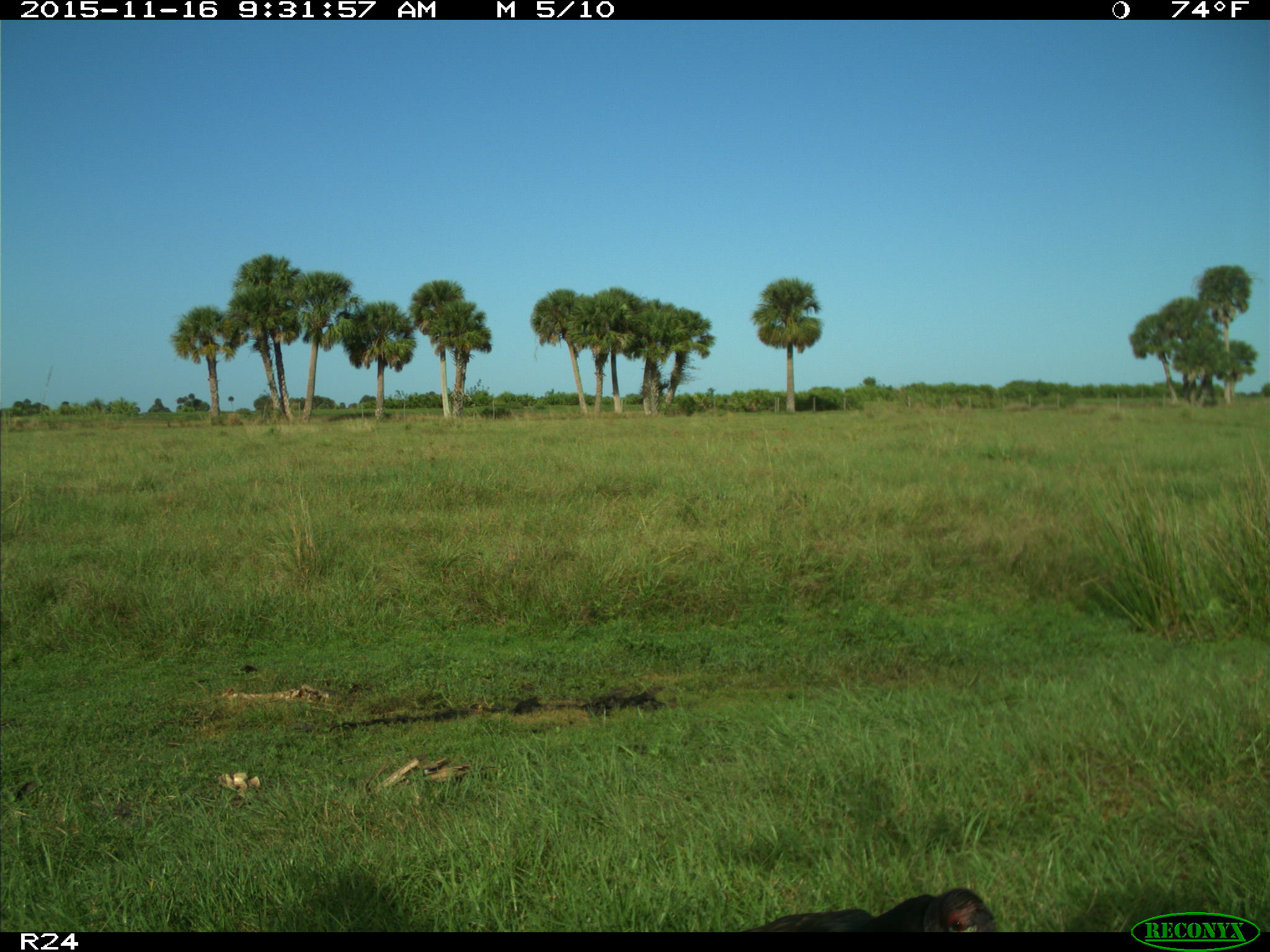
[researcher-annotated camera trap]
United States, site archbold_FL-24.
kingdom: Animalia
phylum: Chordata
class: Aves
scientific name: Aves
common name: birds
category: unidentified bird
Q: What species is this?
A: Unidentified bird (birds) (Aves).